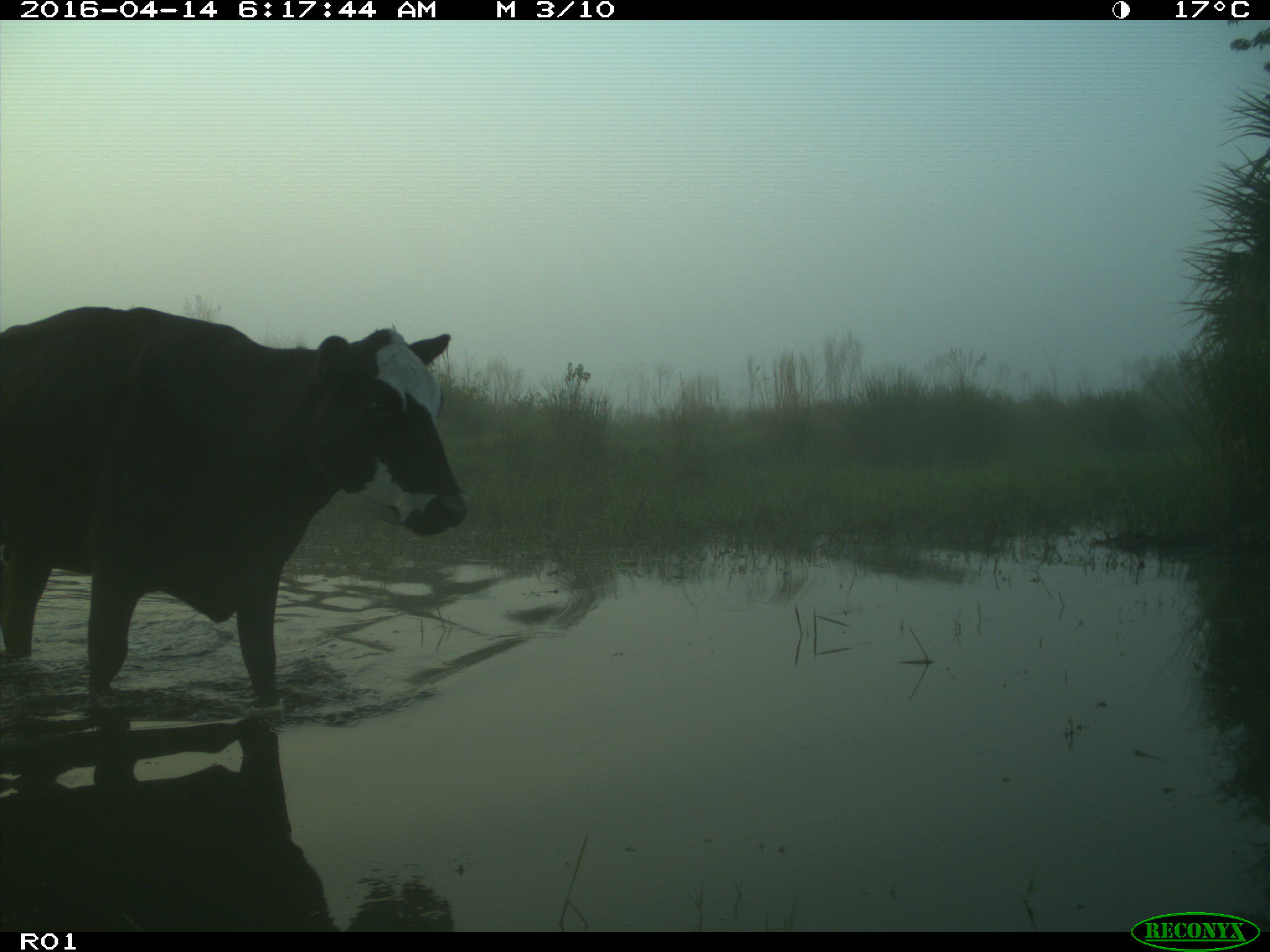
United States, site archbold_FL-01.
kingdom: Animalia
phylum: Chordata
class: Mammalia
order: Artiodactyla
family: Bovidae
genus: Bos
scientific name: Bos taurus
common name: domestic cow